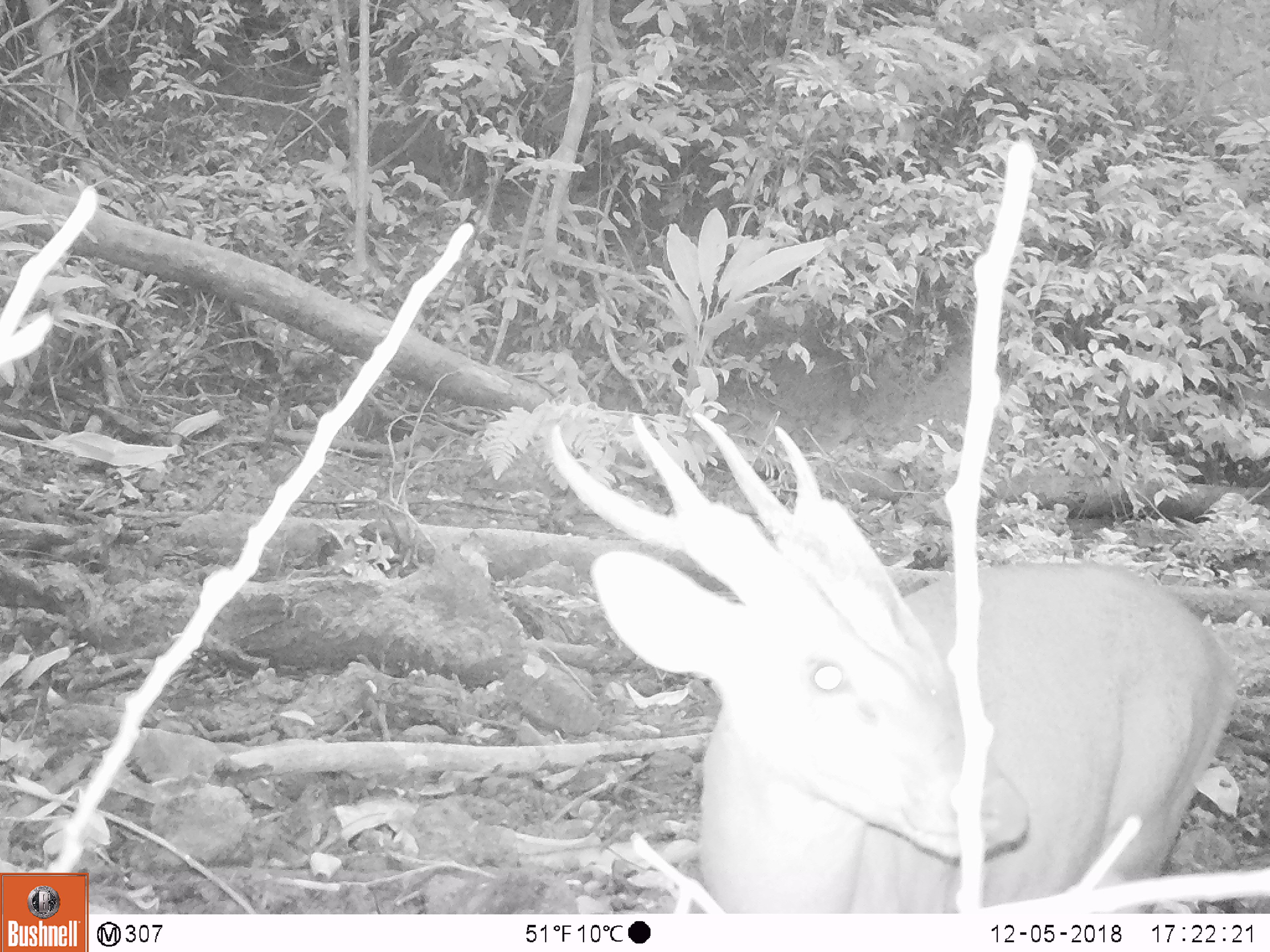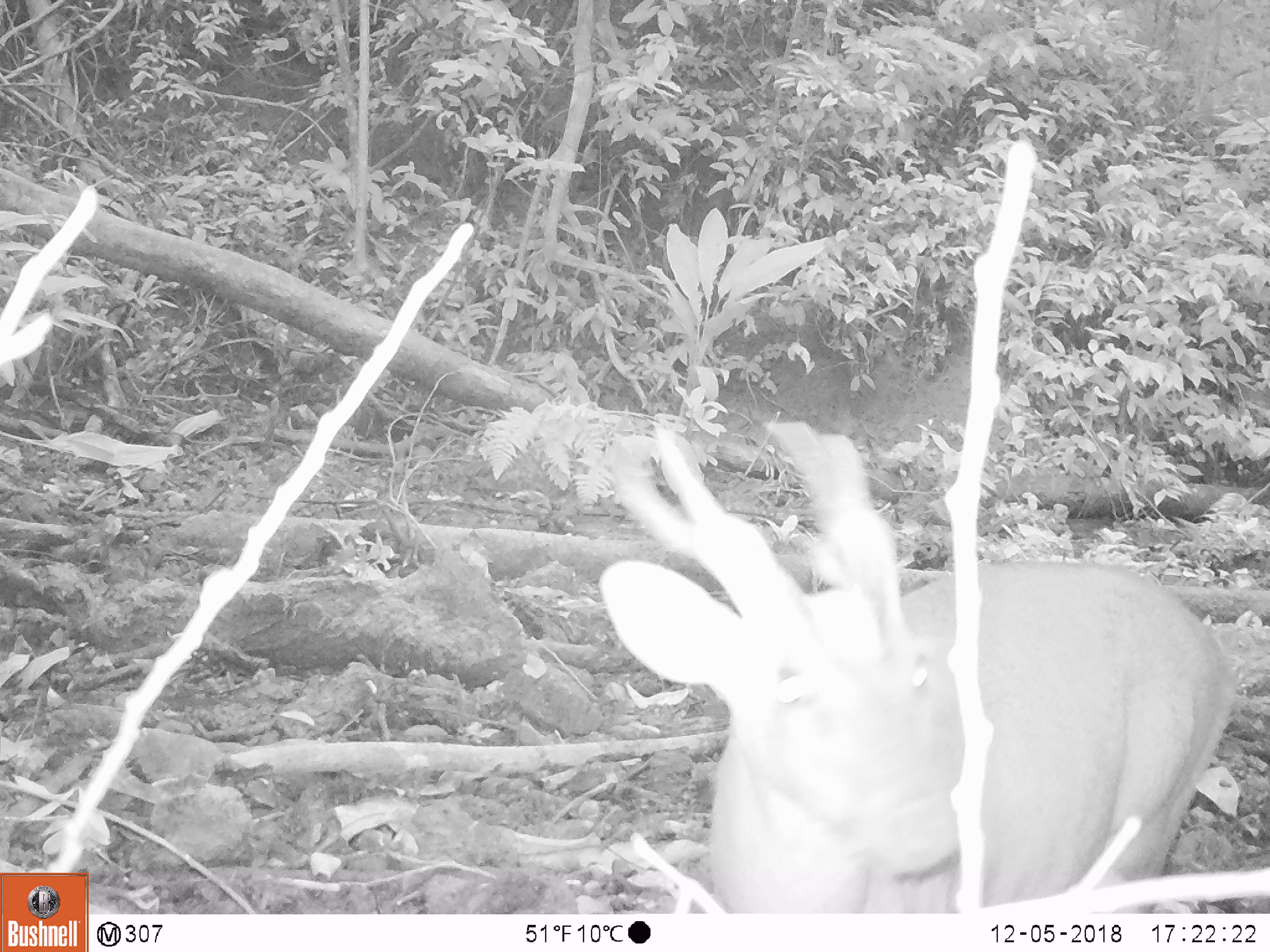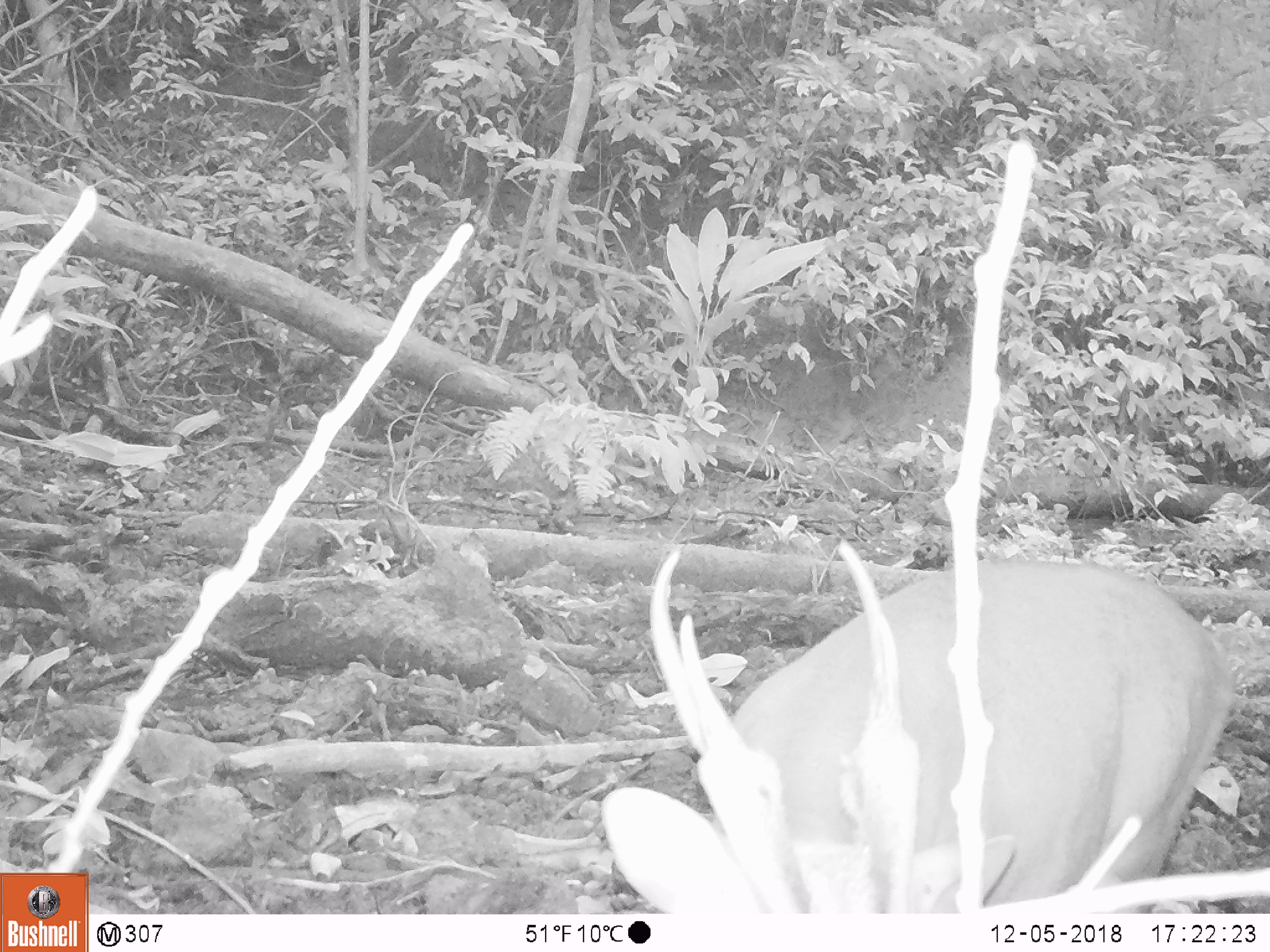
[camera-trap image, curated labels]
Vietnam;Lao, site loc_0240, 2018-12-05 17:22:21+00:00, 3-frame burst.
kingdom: Animalia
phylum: Chordata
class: Mammalia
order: Artiodactyla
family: Cervidae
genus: Muntiacus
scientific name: Muntiacus vuquangensis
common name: large-antlered muntjac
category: large antlered muntjac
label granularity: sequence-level